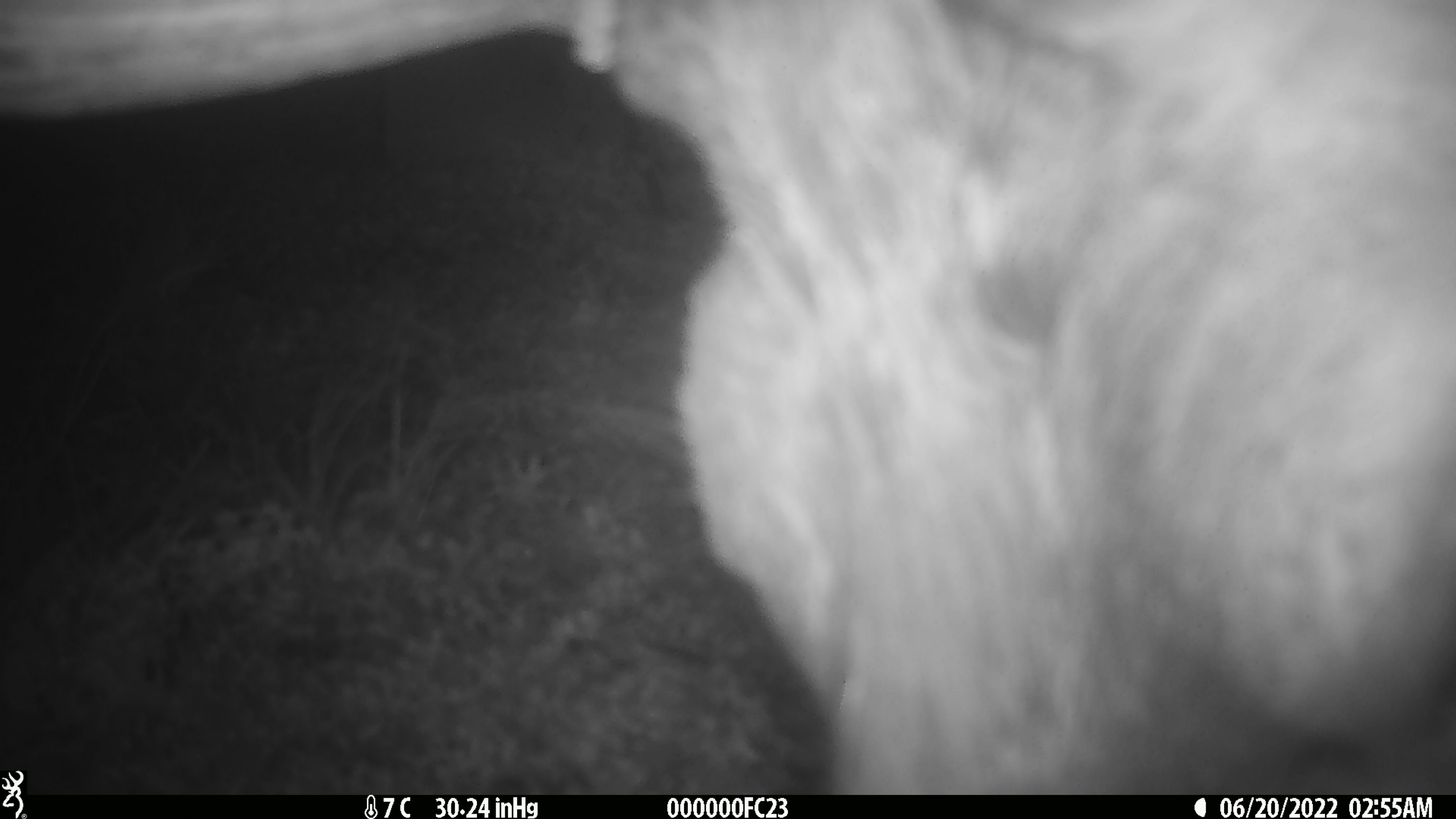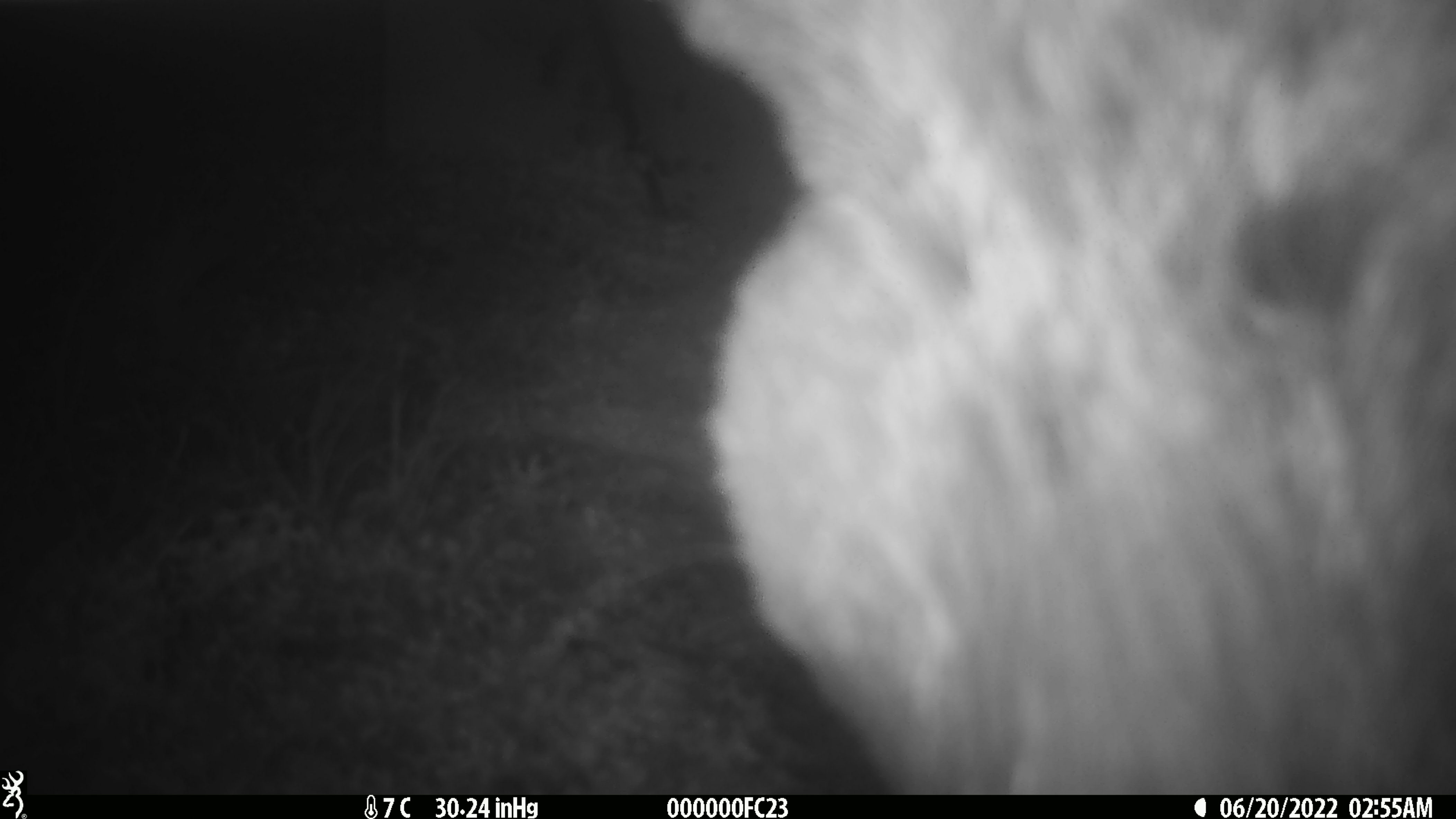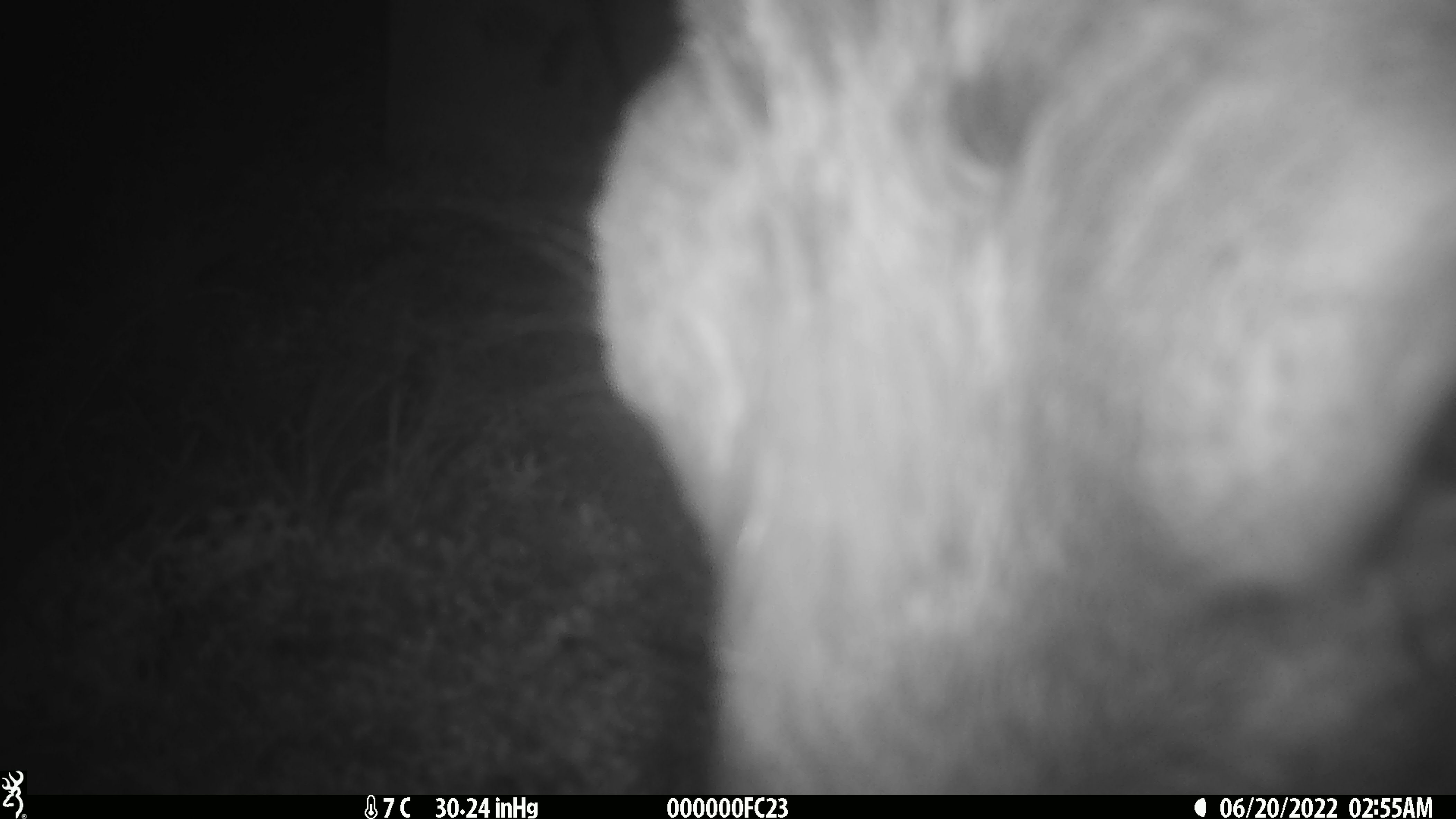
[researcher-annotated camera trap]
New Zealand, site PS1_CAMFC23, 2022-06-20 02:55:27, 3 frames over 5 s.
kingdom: Animalia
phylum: Chordata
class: Mammalia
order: Artiodactyla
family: Cervidae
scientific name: Cervidae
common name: deer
Deer (Cervidae).